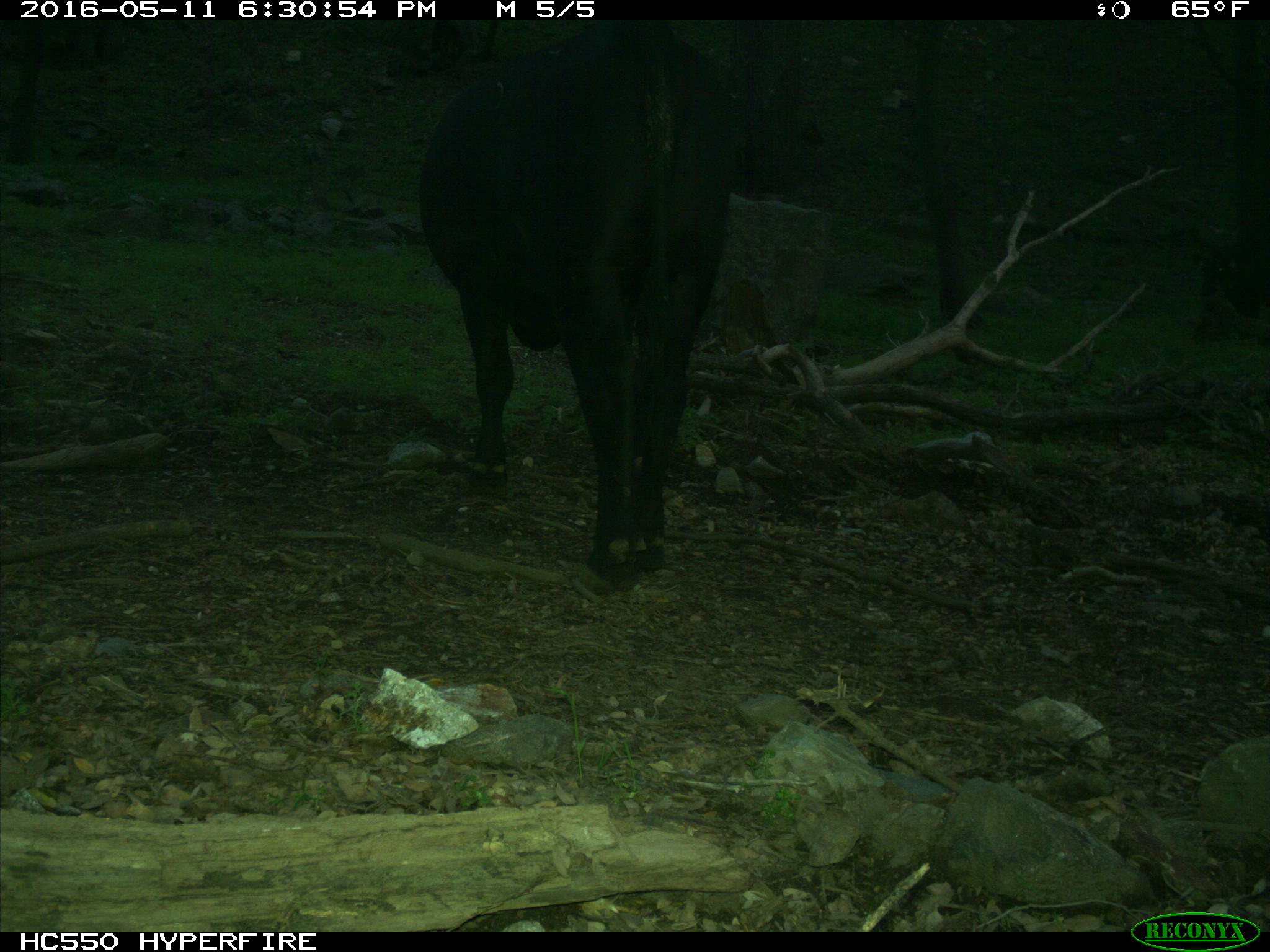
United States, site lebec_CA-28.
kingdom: Animalia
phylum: Chordata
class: Mammalia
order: Artiodactyla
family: Bovidae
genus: Bos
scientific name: Bos taurus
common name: domestic cow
Bos taurus (domestic cow).